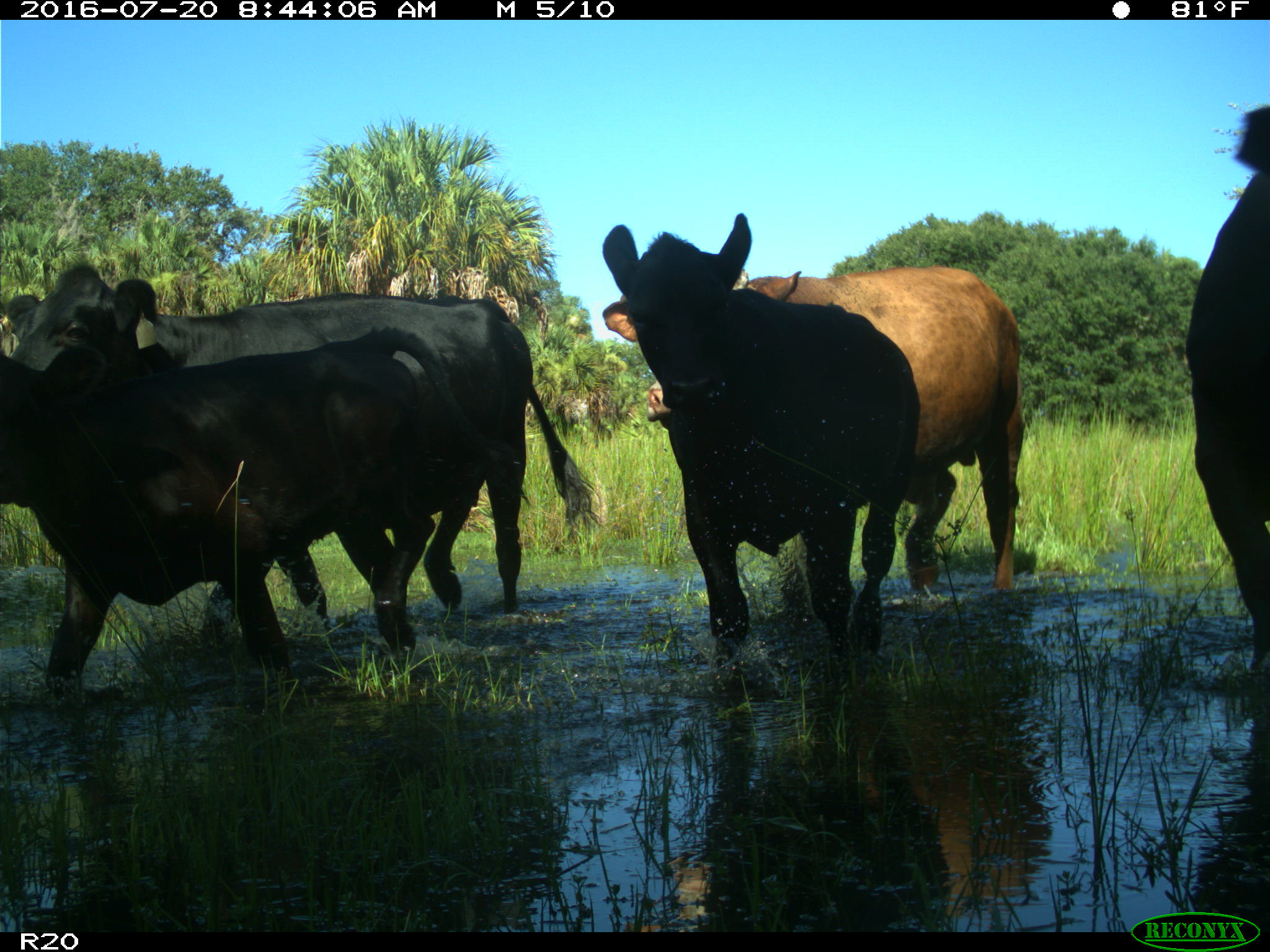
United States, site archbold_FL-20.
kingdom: Animalia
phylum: Chordata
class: Mammalia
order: Artiodactyla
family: Bovidae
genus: Bos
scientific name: Bos taurus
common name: domestic cow